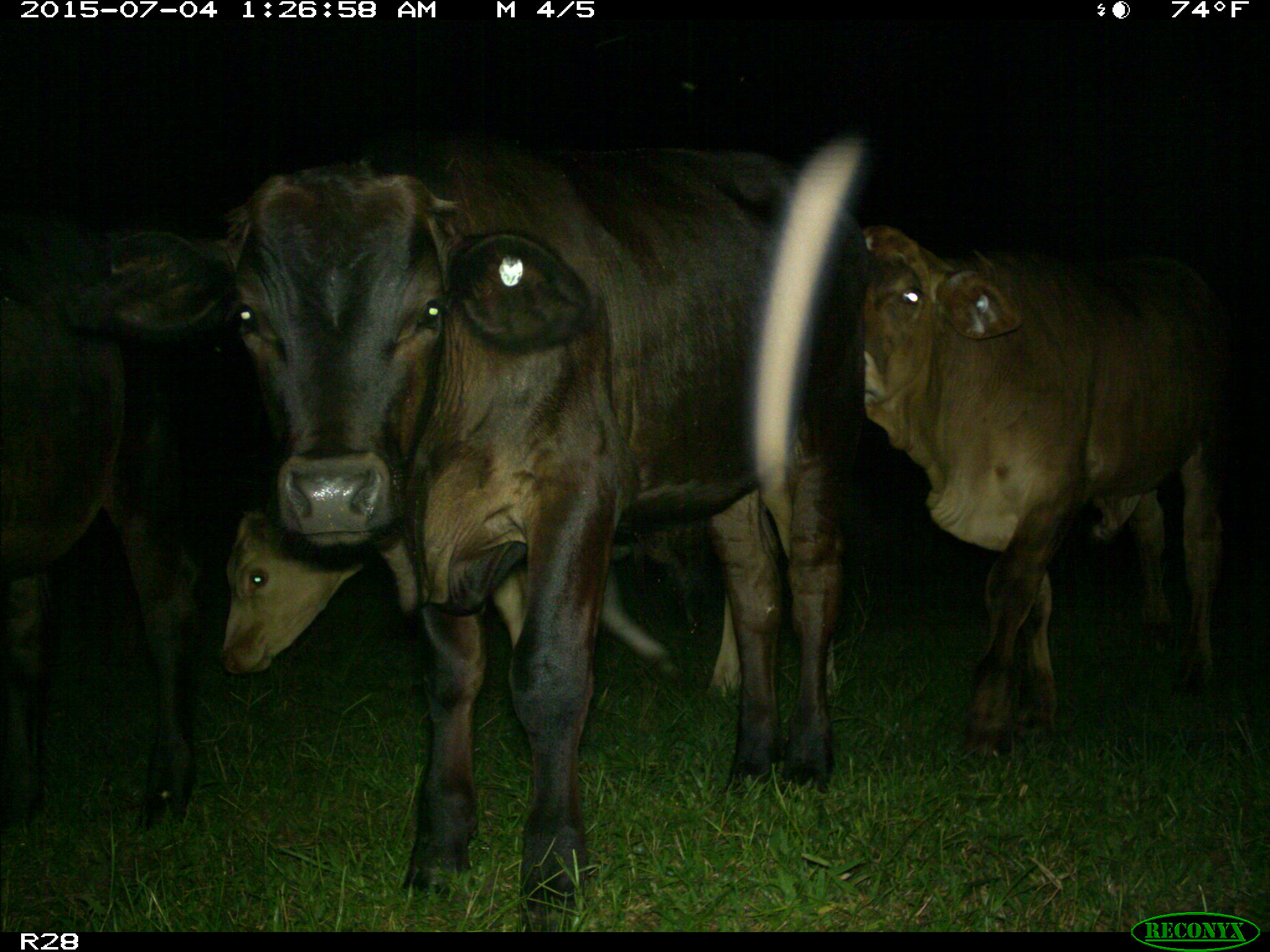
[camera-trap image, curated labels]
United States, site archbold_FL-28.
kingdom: Animalia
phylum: Chordata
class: Mammalia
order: Artiodactyla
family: Bovidae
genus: Bos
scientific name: Bos taurus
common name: domestic cow